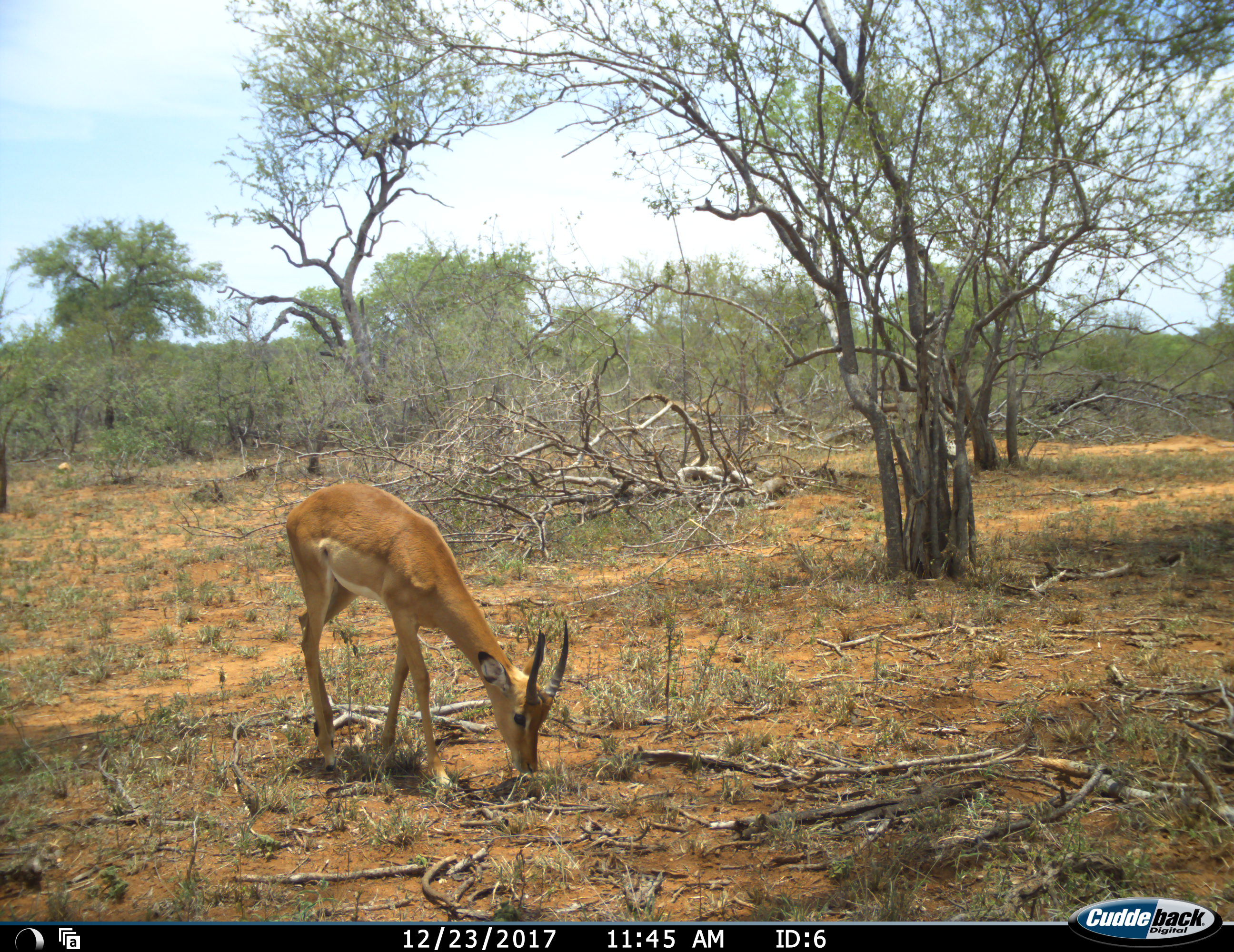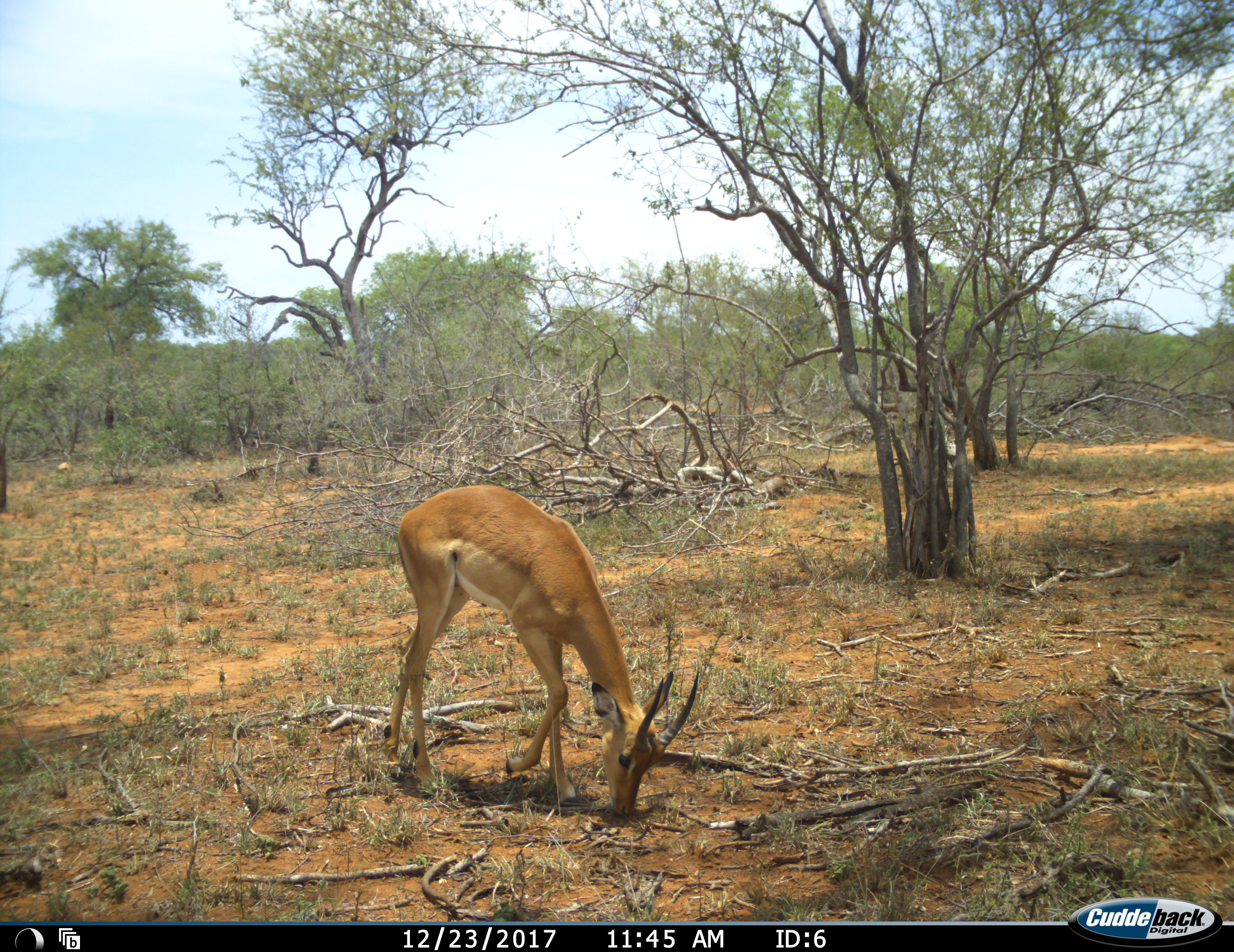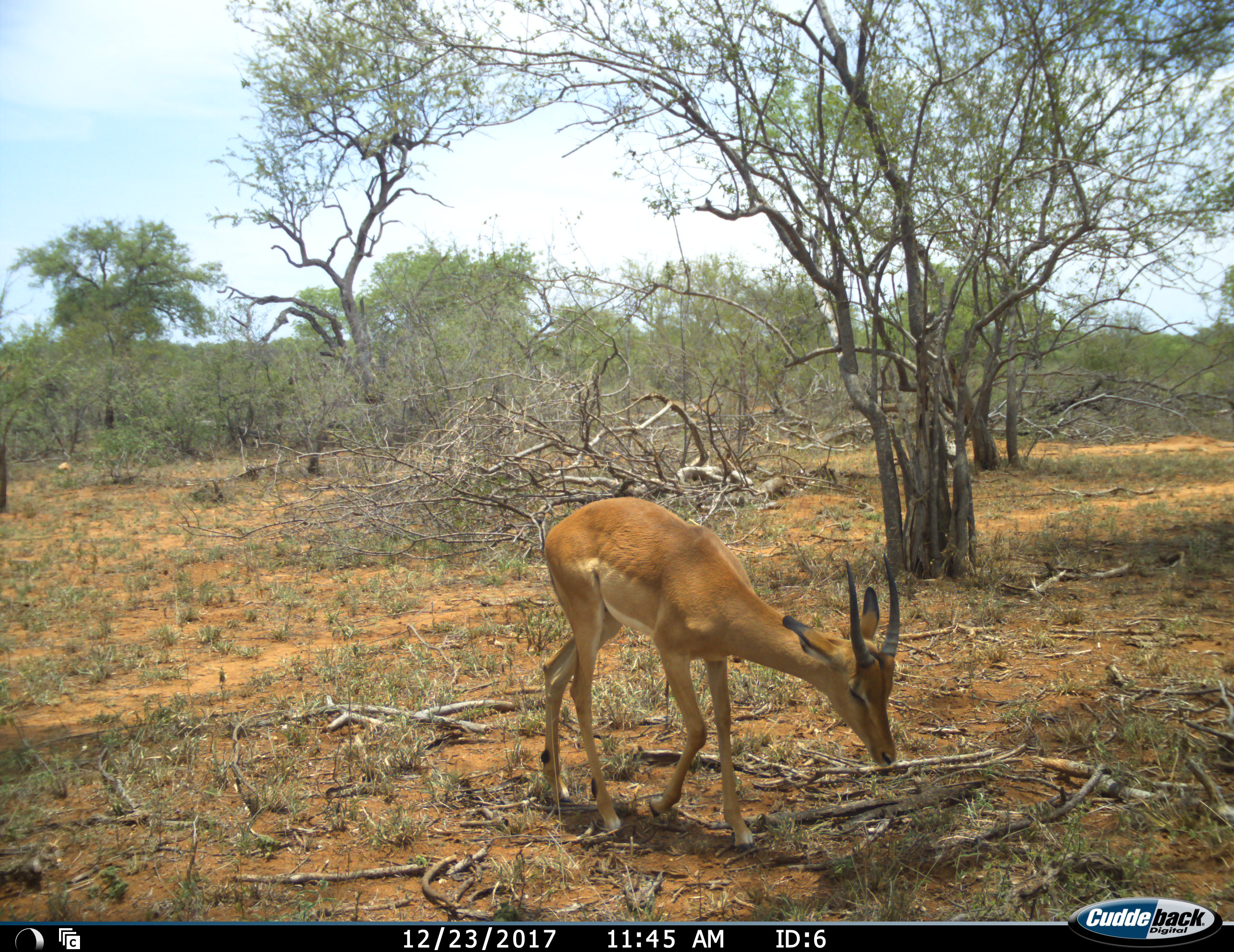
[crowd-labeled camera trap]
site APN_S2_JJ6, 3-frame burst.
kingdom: Animalia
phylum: Chordata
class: Mammalia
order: Artiodactyla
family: Bovidae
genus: Aepyceros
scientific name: Aepyceros melampus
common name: impala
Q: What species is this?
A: Impala (Aepyceros melampus).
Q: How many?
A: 1.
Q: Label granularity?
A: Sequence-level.